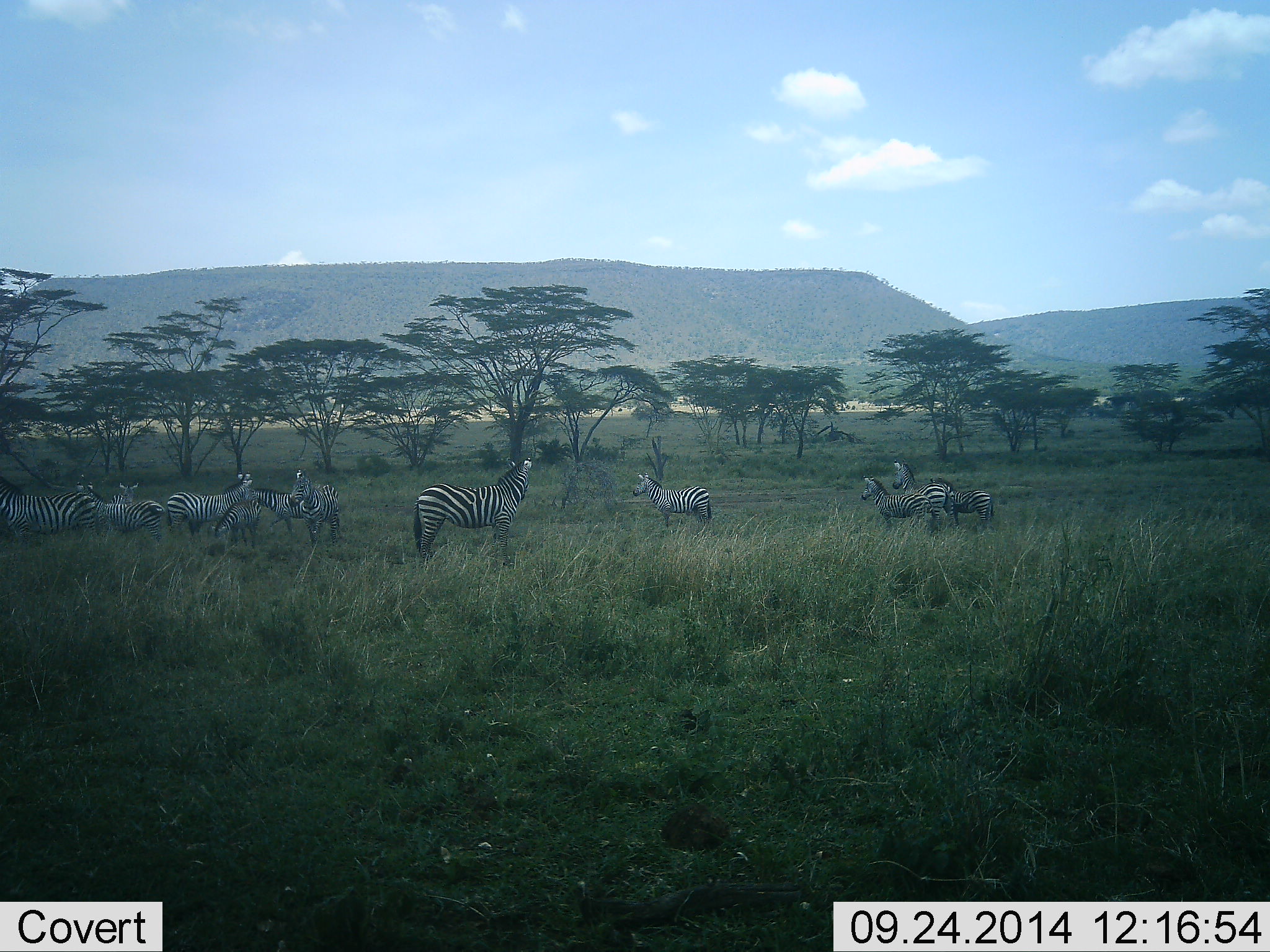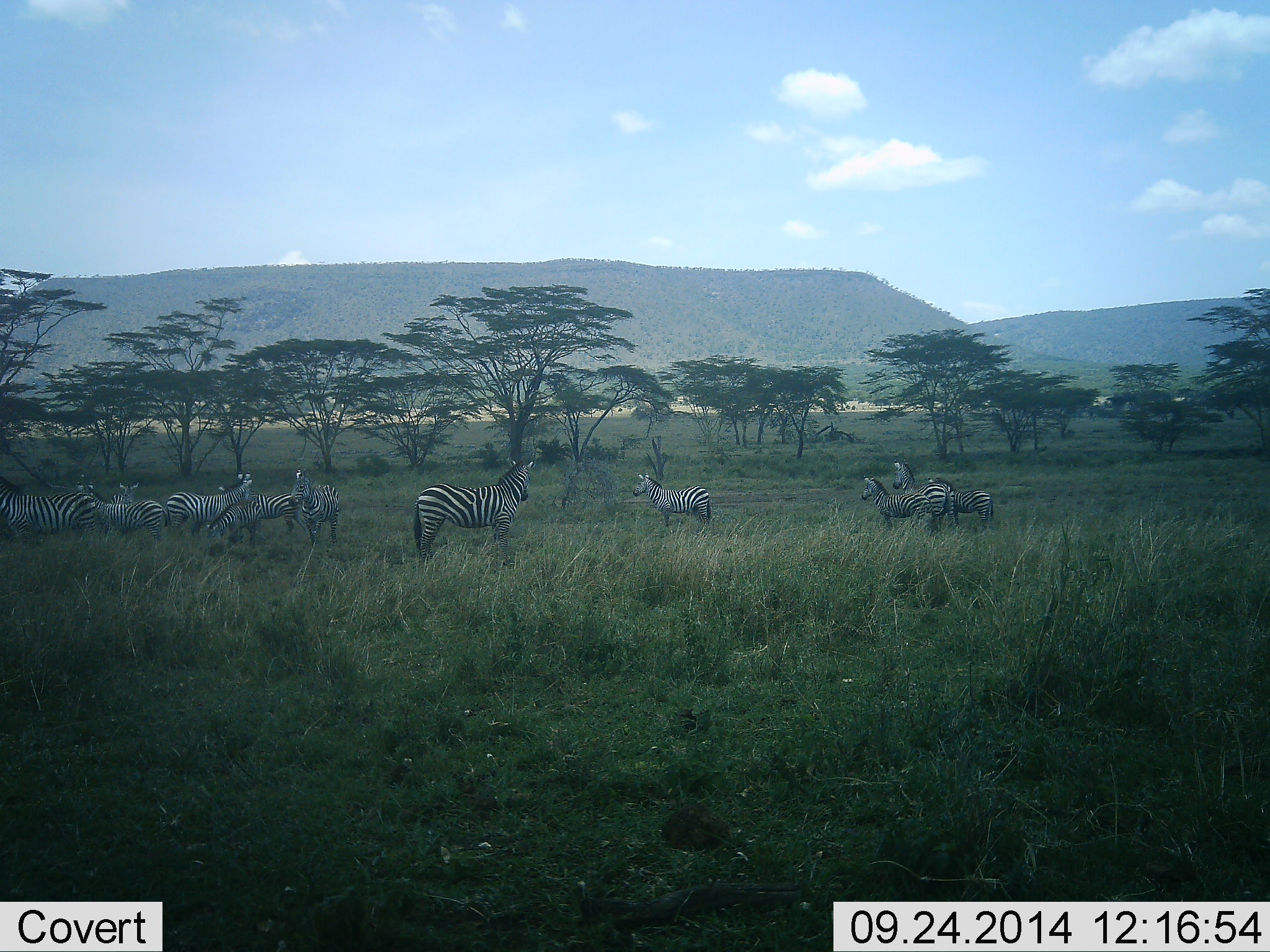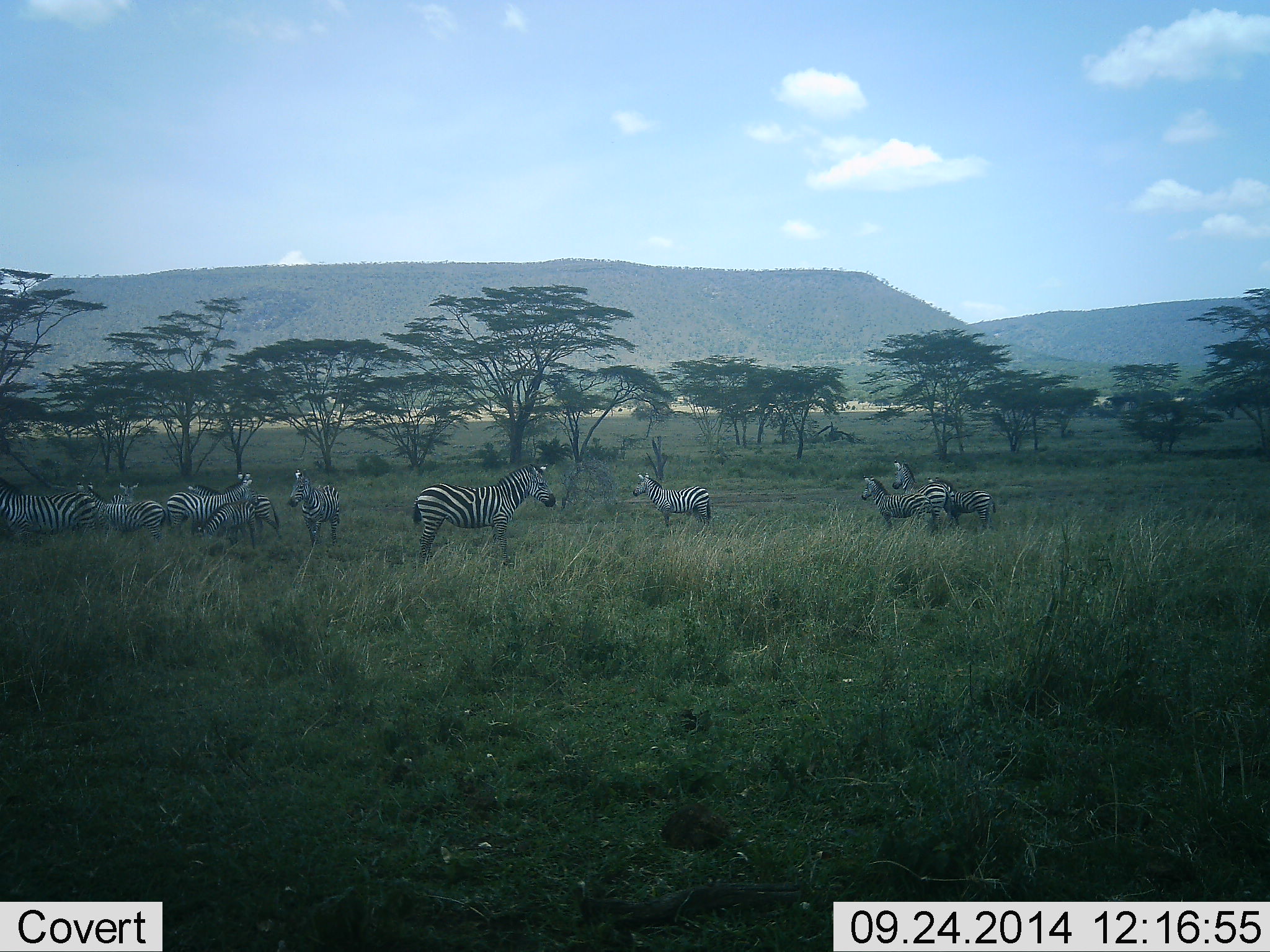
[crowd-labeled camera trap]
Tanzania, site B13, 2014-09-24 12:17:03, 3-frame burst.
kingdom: Animalia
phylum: Chordata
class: Mammalia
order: Perissodactyla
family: Equidae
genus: Equus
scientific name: Equus quagga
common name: plains zebra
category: zebra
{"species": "zebra (plains zebra) (Equus quagga)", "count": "11-50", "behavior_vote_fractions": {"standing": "70%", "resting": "10%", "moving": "20%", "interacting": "20%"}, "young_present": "10%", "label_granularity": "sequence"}